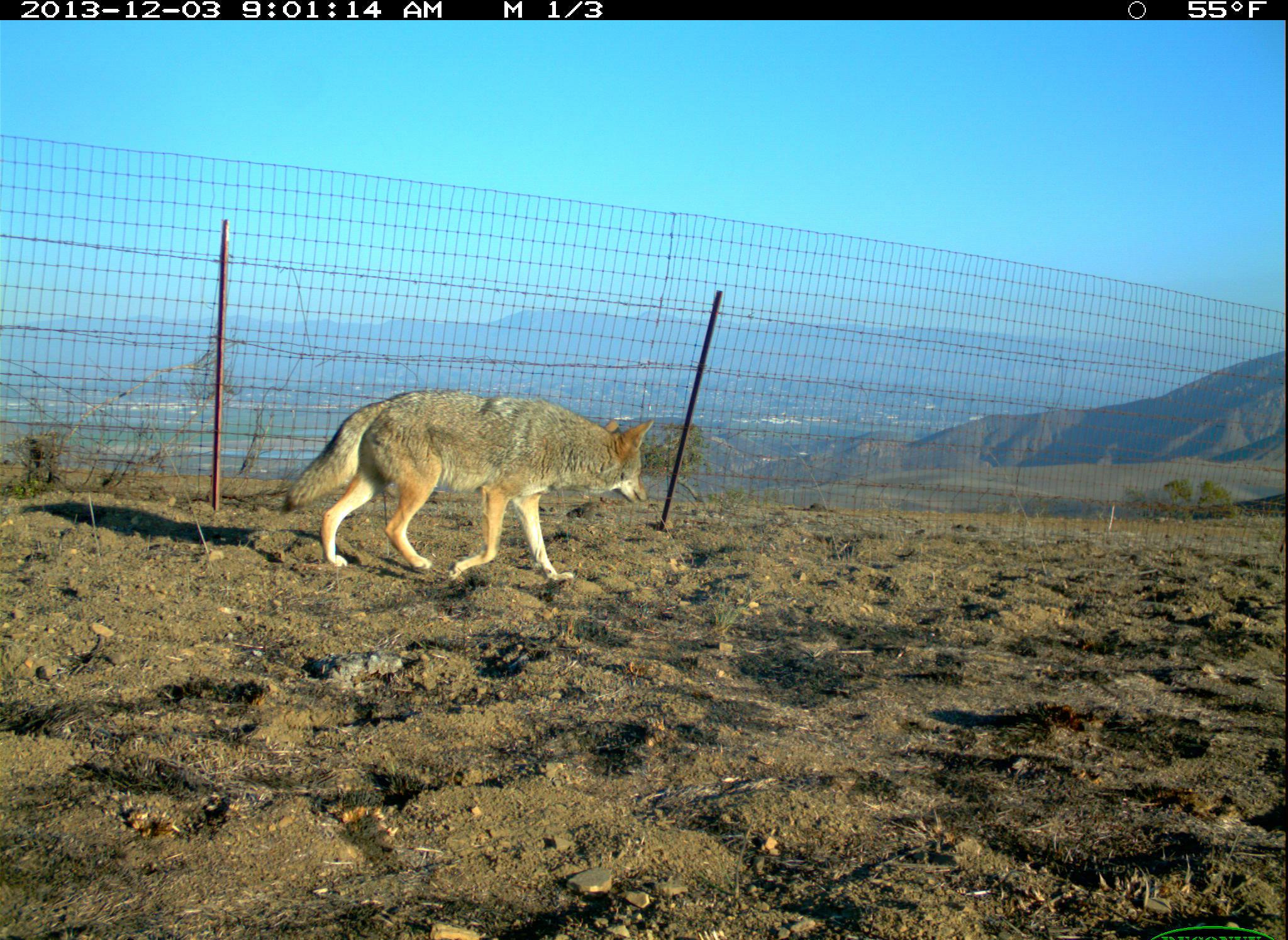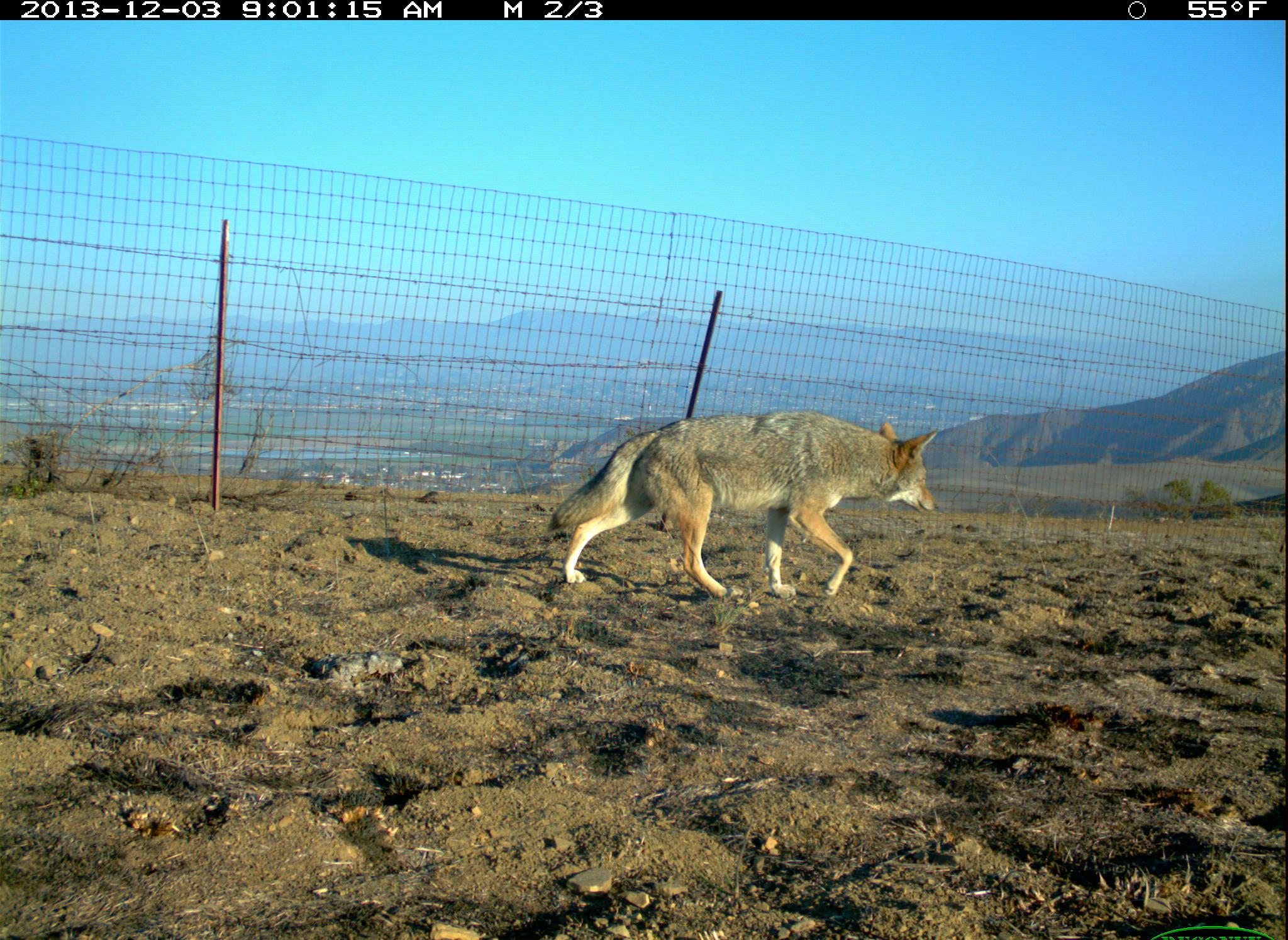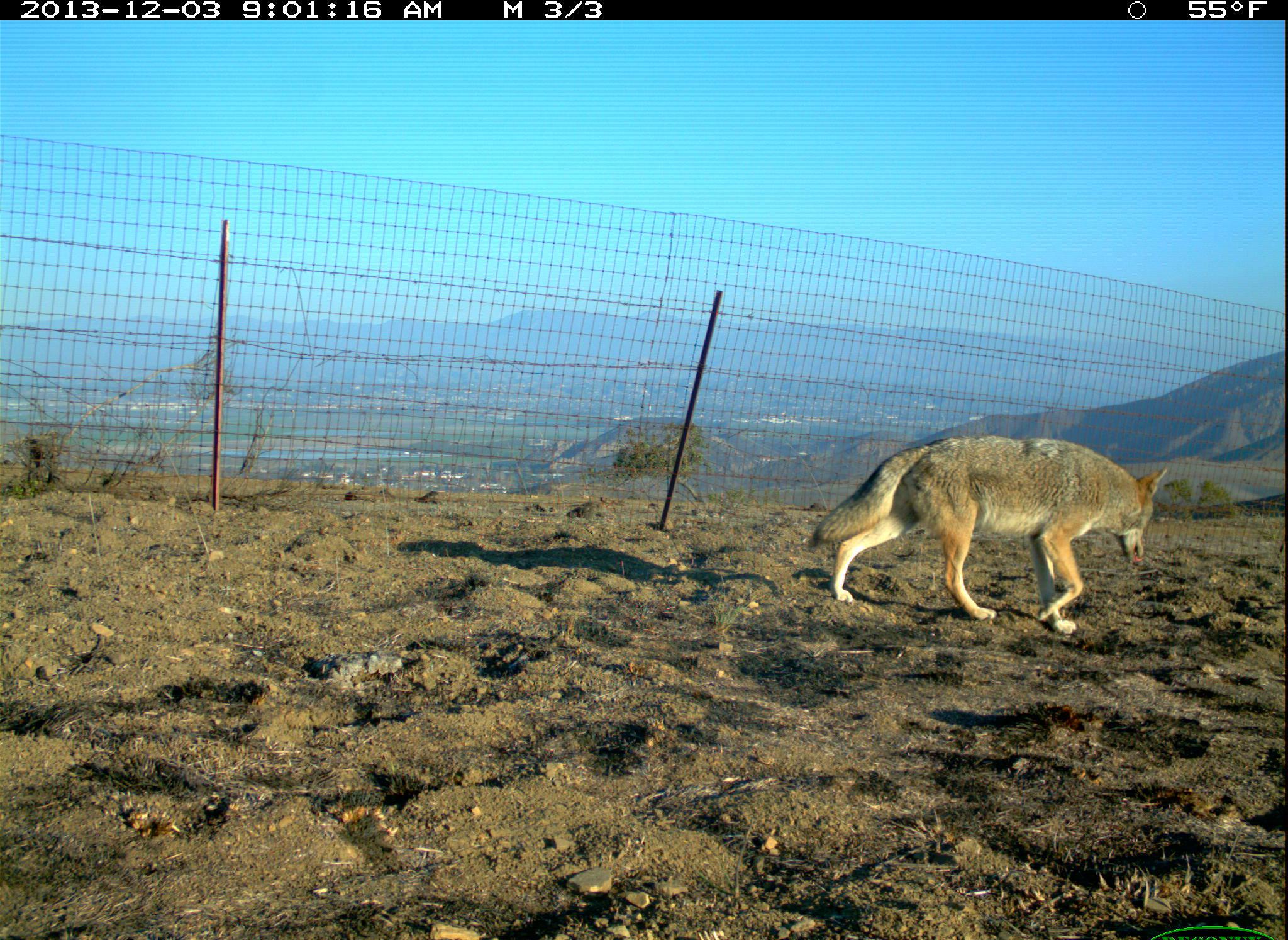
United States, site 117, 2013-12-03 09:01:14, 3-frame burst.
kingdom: Animalia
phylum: Chordata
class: Mammalia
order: Carnivora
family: Canidae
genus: Canis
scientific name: Canis latrans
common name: coyote